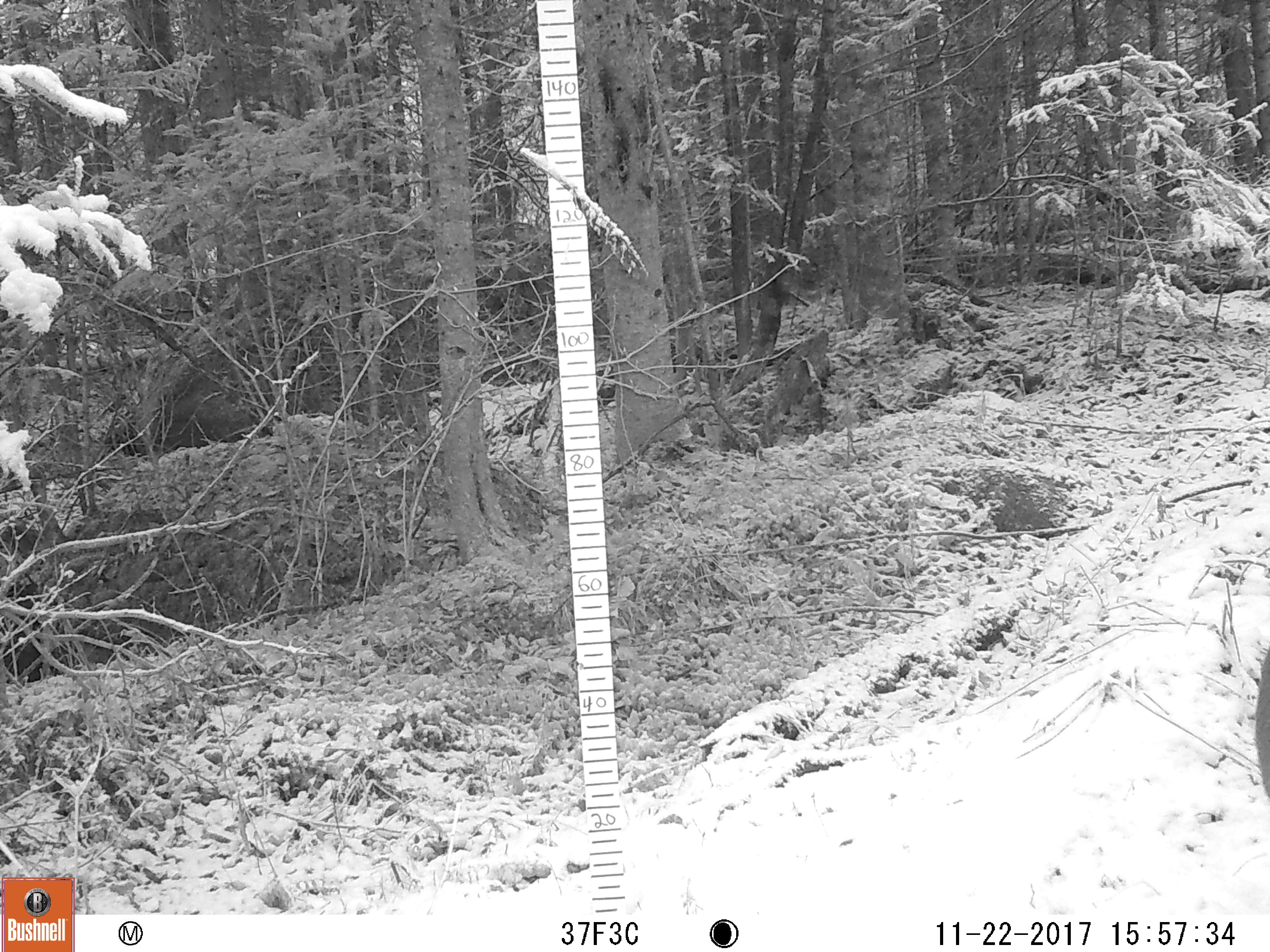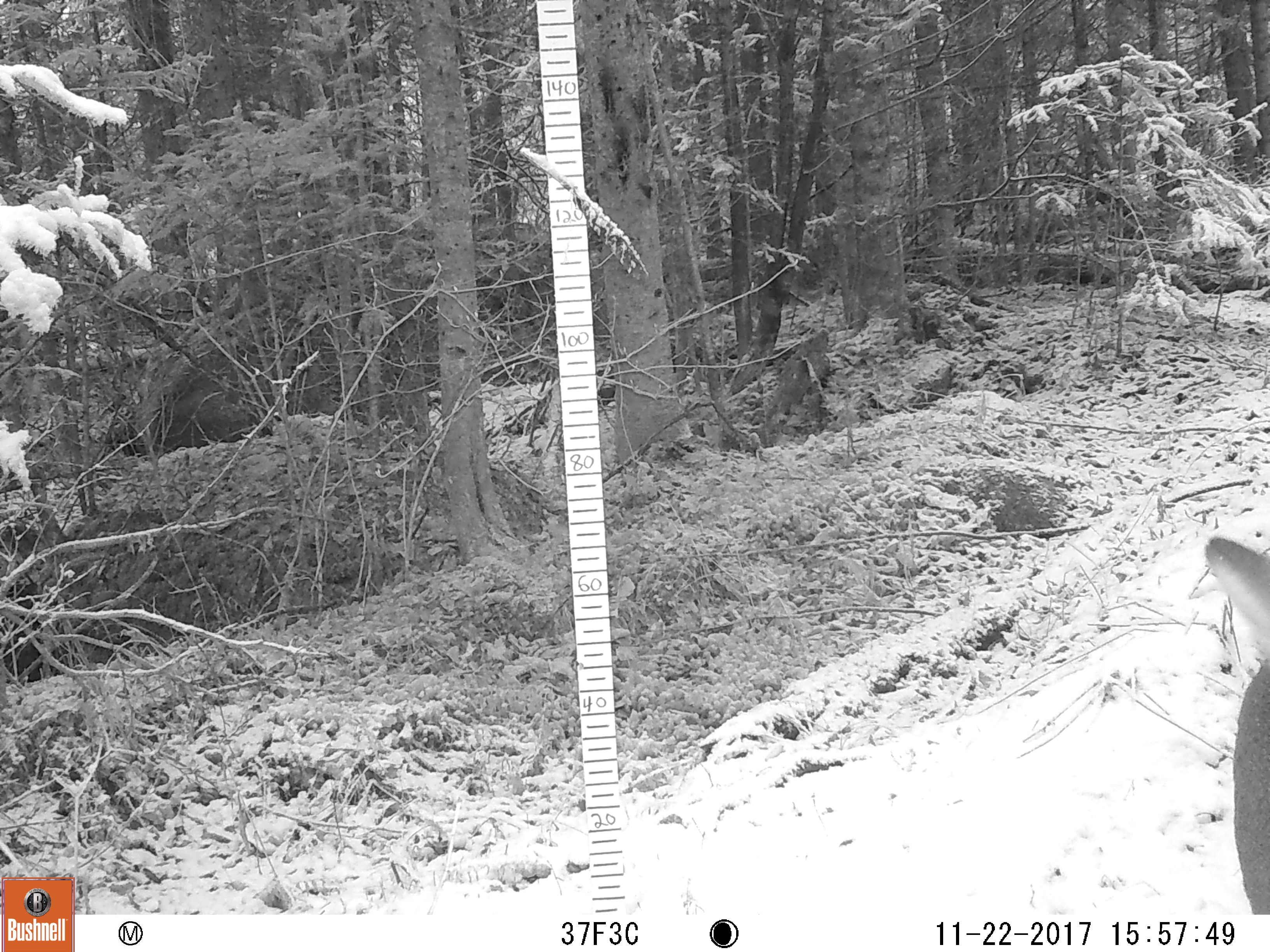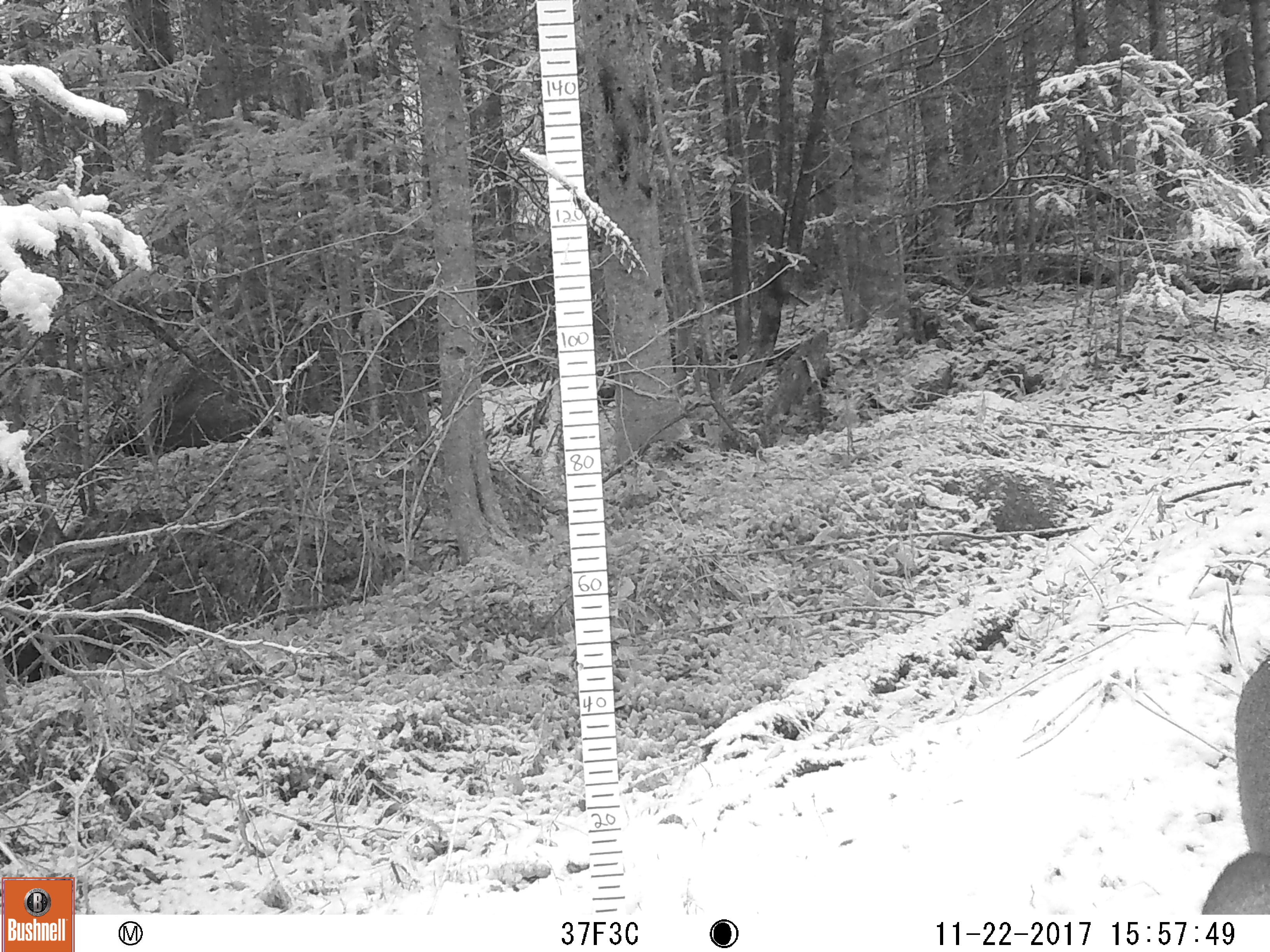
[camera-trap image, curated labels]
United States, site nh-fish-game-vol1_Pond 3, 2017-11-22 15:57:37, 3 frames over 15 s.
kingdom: Animalia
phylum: Chordata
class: Mammalia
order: Artiodactyla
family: Cervidae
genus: Odocoileus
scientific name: Odocoileus virginianus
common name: white-tailed deer